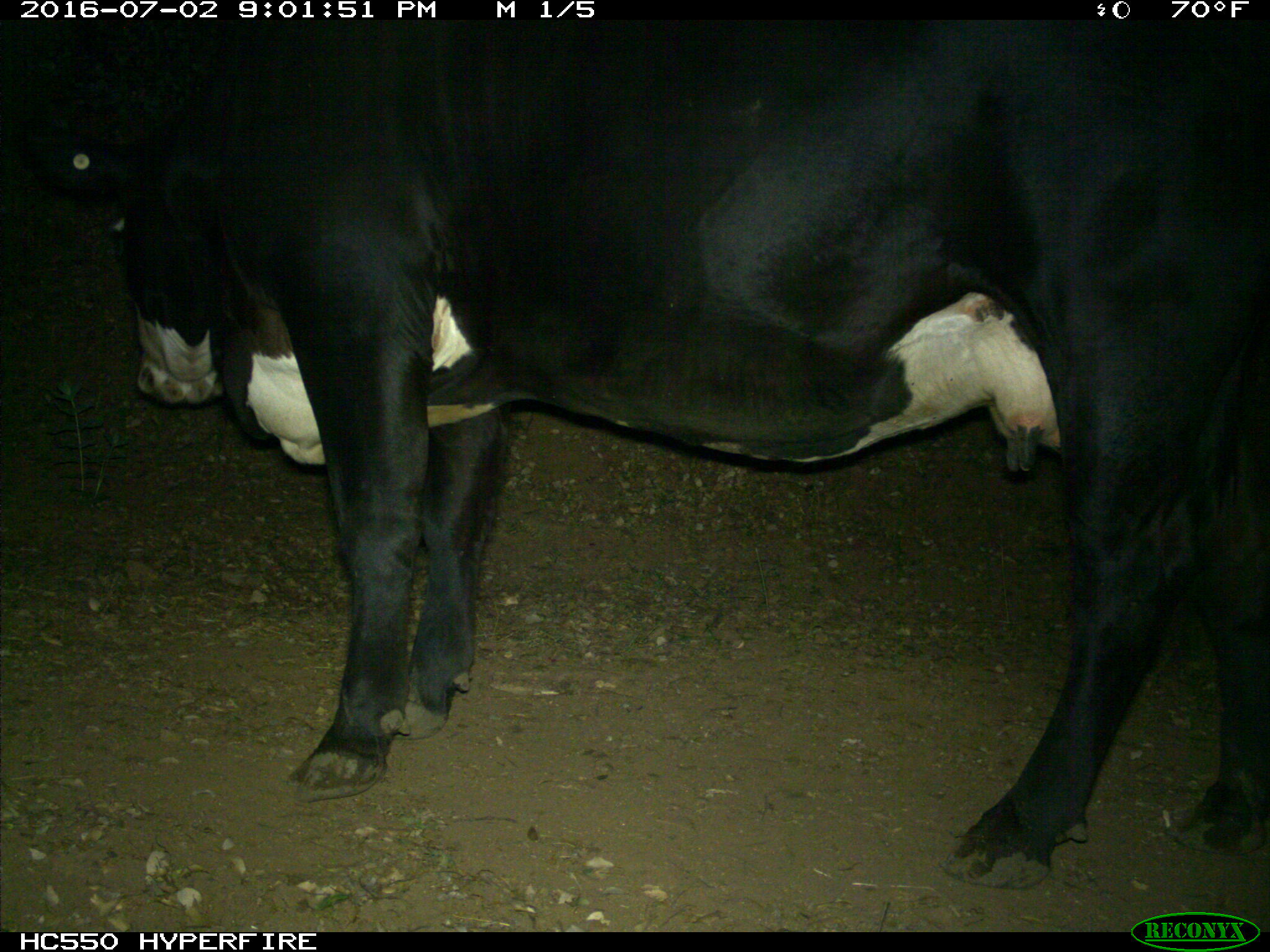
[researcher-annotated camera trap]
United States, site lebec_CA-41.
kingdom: Animalia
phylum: Chordata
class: Mammalia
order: Artiodactyla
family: Bovidae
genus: Bos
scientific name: Bos taurus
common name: domestic cow